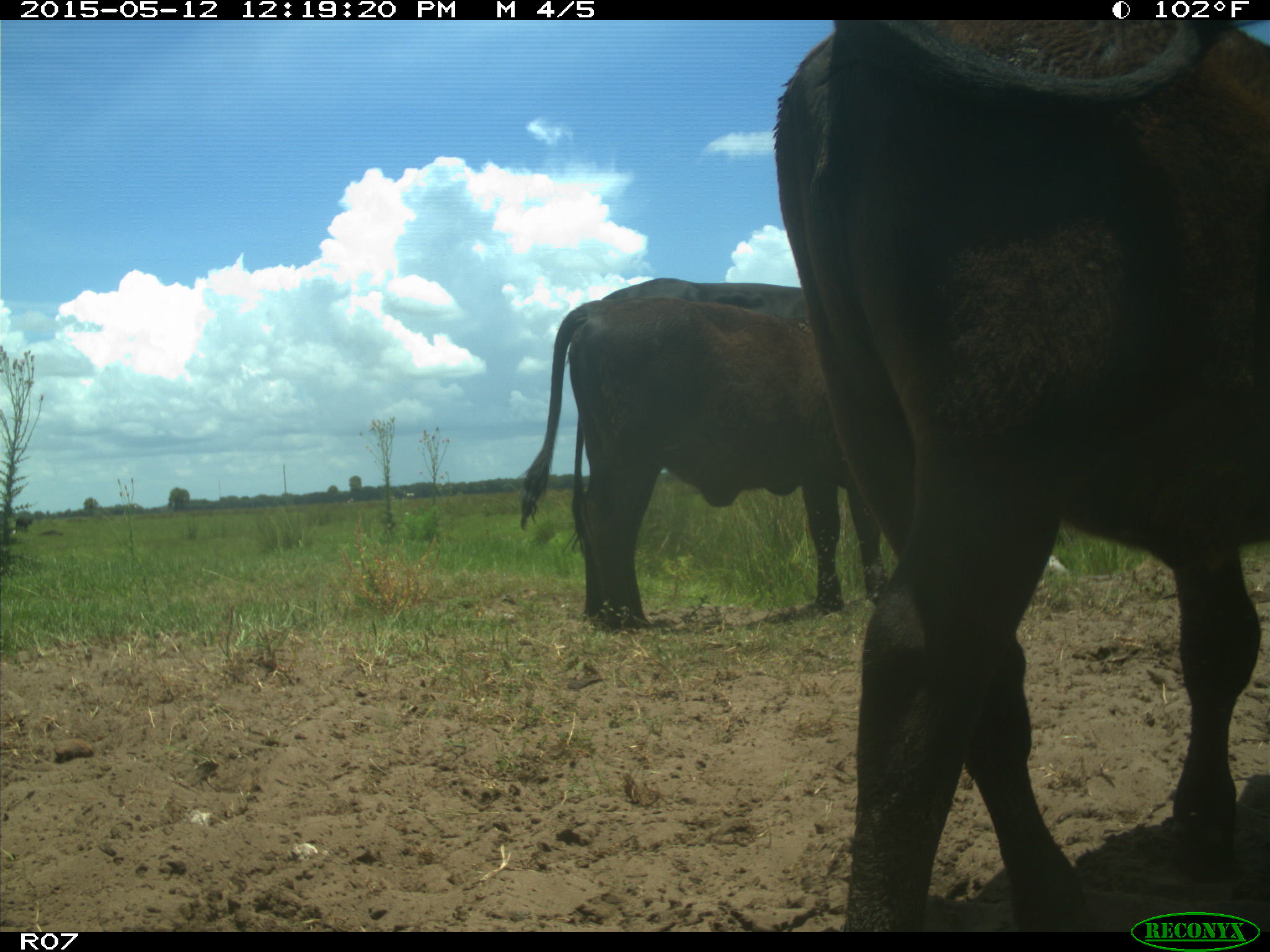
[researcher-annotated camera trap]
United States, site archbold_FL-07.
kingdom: Animalia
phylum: Chordata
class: Mammalia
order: Artiodactyla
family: Bovidae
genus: Bos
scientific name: Bos taurus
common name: domestic cow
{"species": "Bos taurus (domestic cow)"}